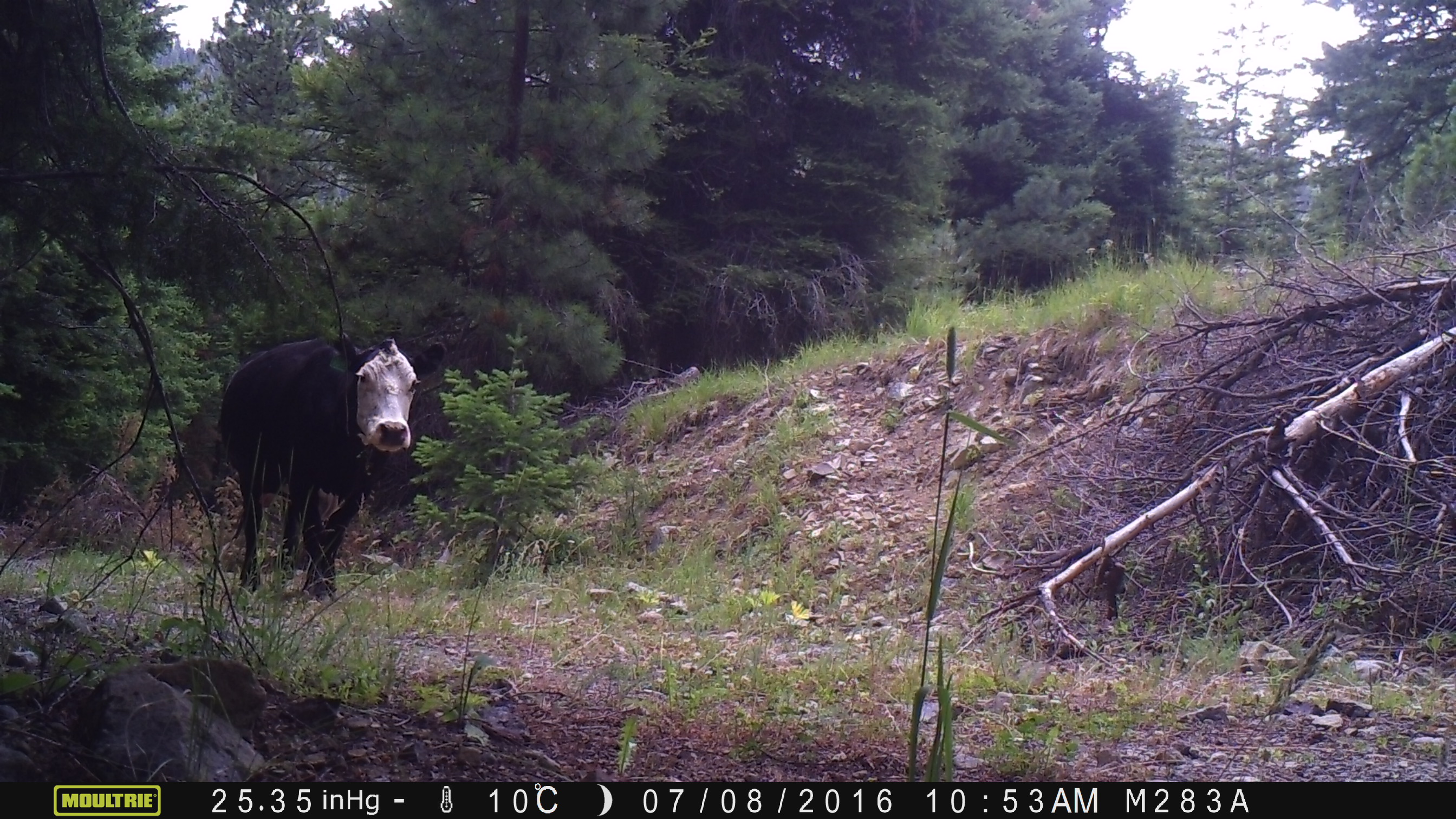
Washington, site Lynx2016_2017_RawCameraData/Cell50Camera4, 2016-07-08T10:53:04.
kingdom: Animalia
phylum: Chordata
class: Mammalia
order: Artiodactyla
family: Bovidae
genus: Bos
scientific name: Bos taurus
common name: domestic cattle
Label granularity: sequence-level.